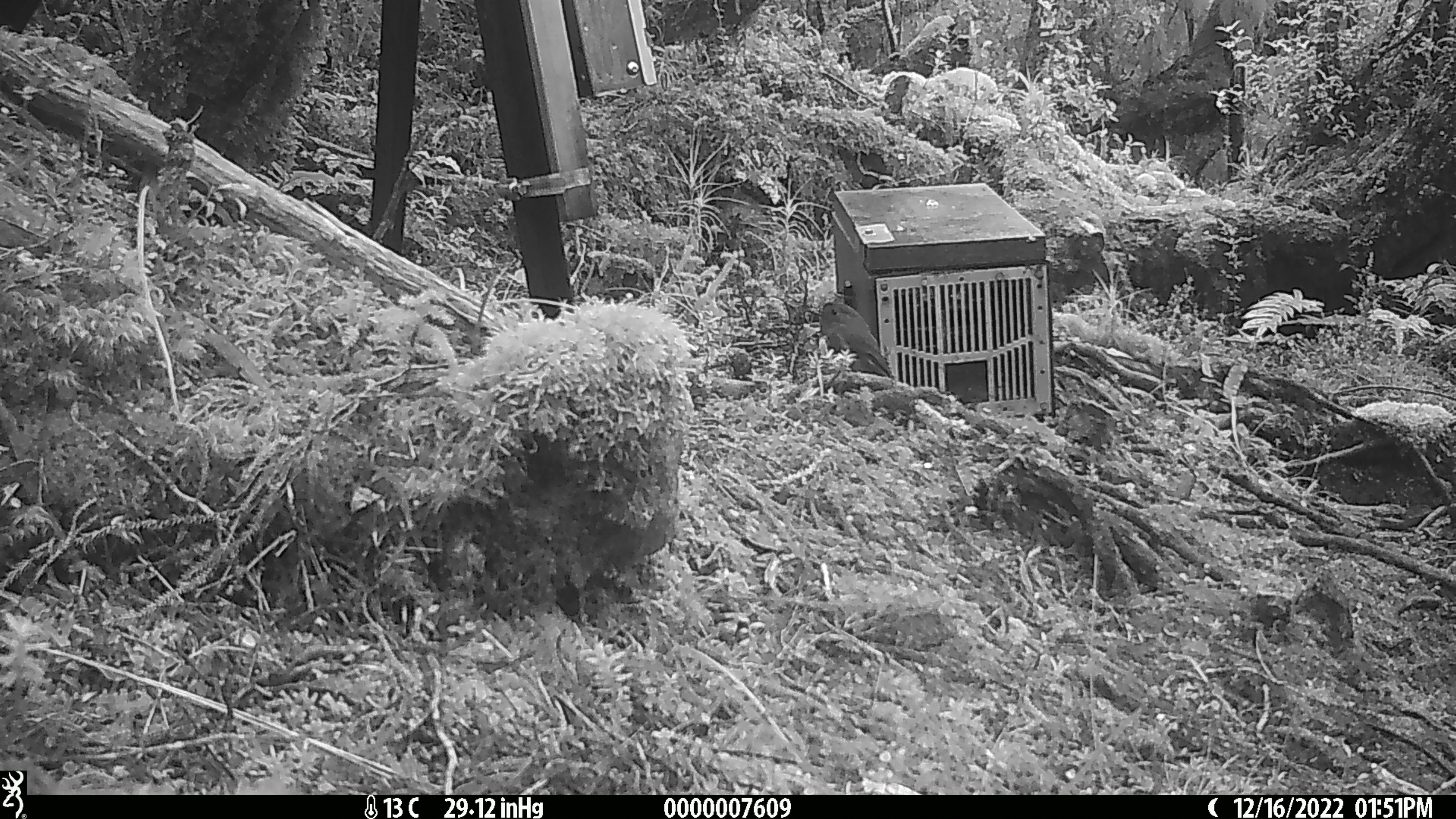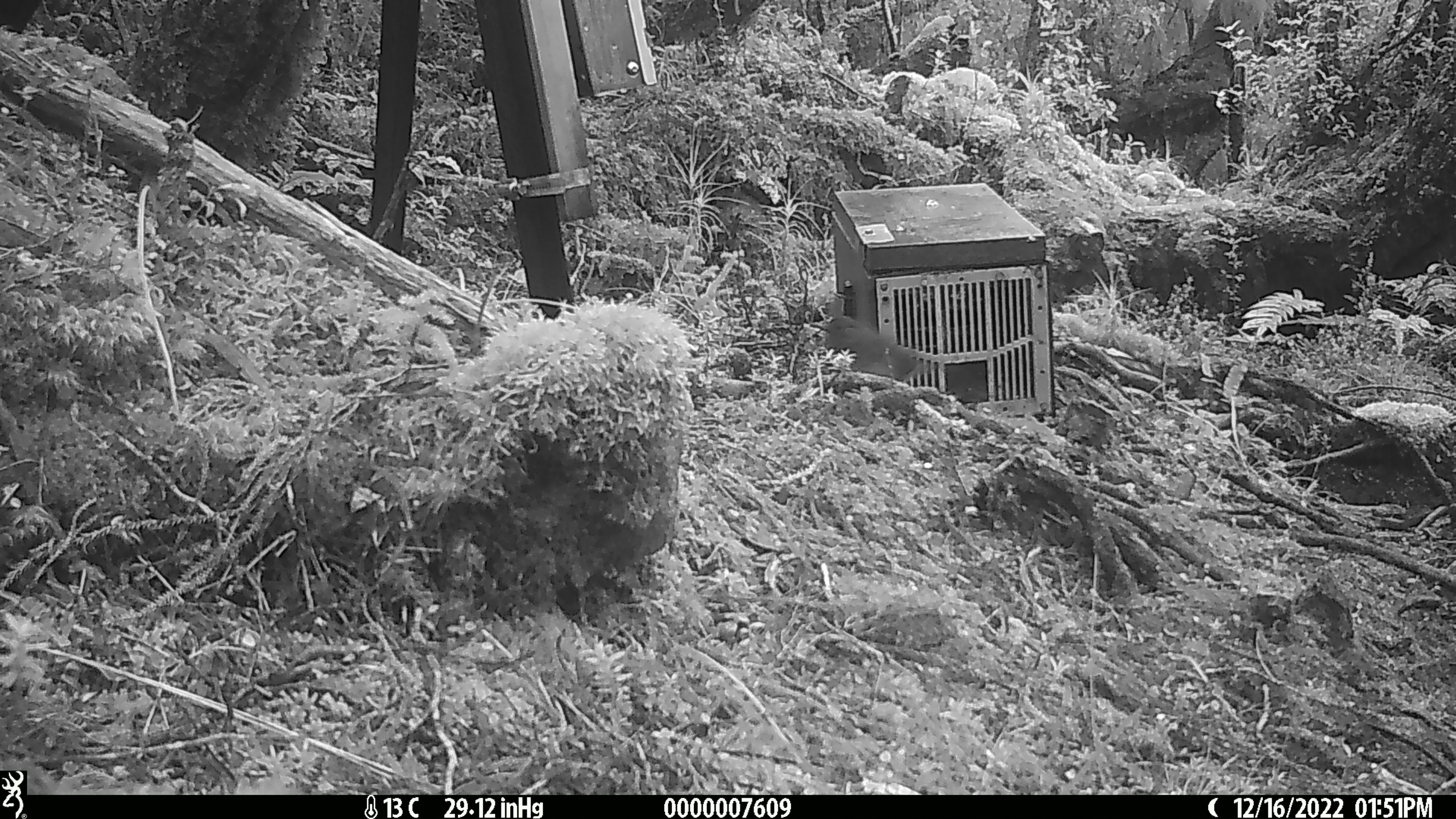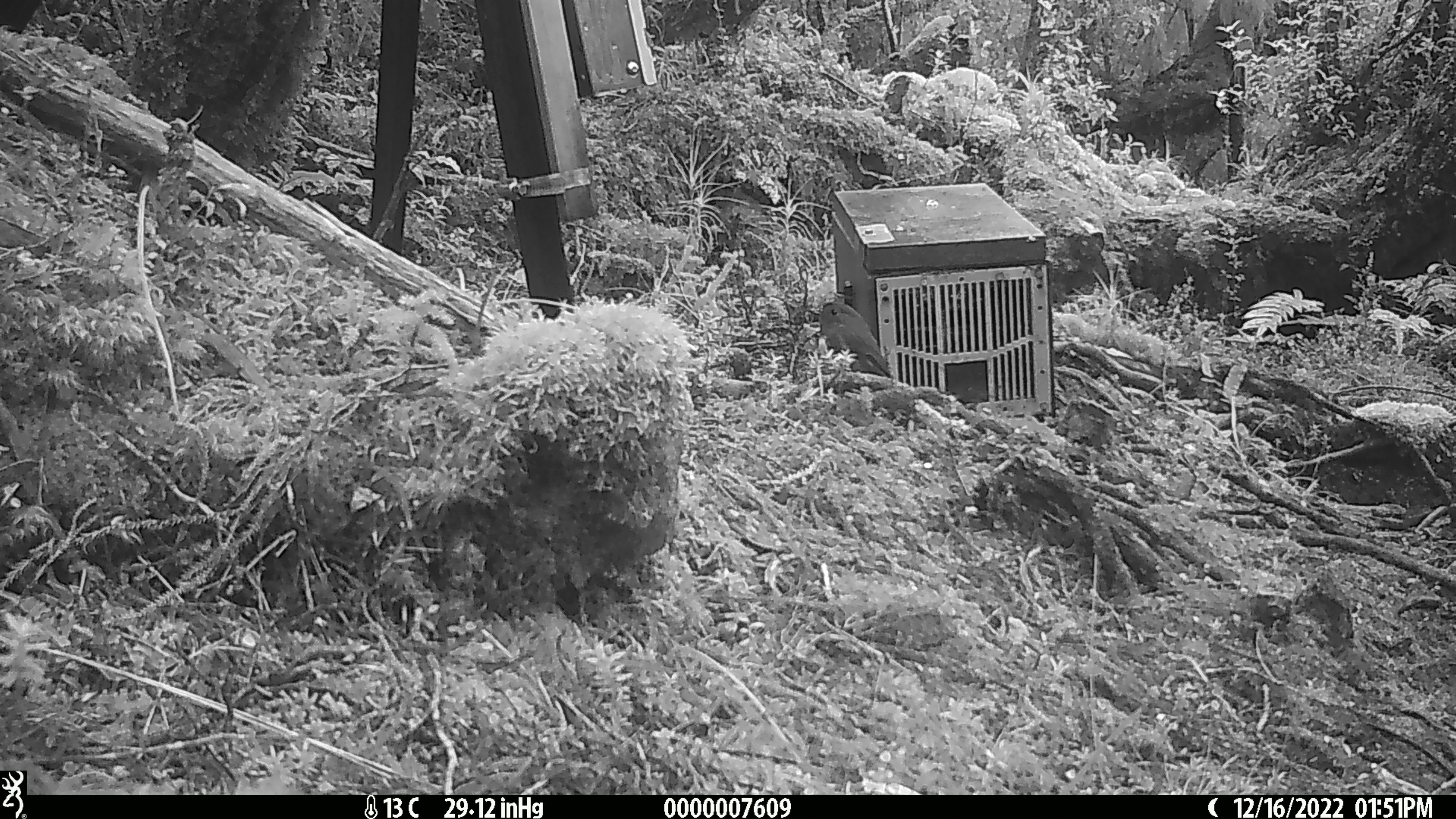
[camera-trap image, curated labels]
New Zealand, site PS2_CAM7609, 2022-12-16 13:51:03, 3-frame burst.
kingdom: Animalia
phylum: Chordata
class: Aves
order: Passeriformes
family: Petroicidae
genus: Petroica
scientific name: Petroica australis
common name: new zealand robin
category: robin